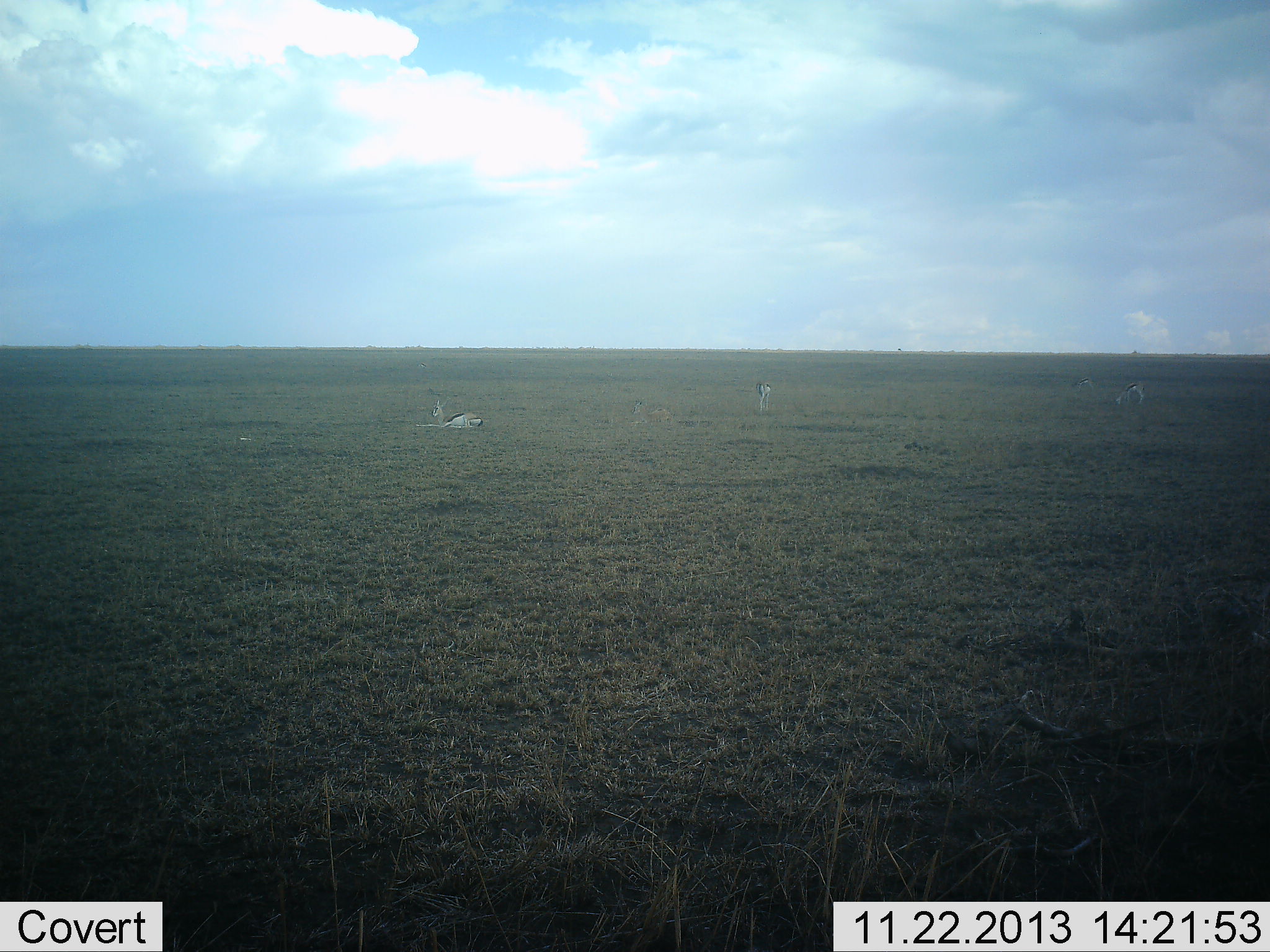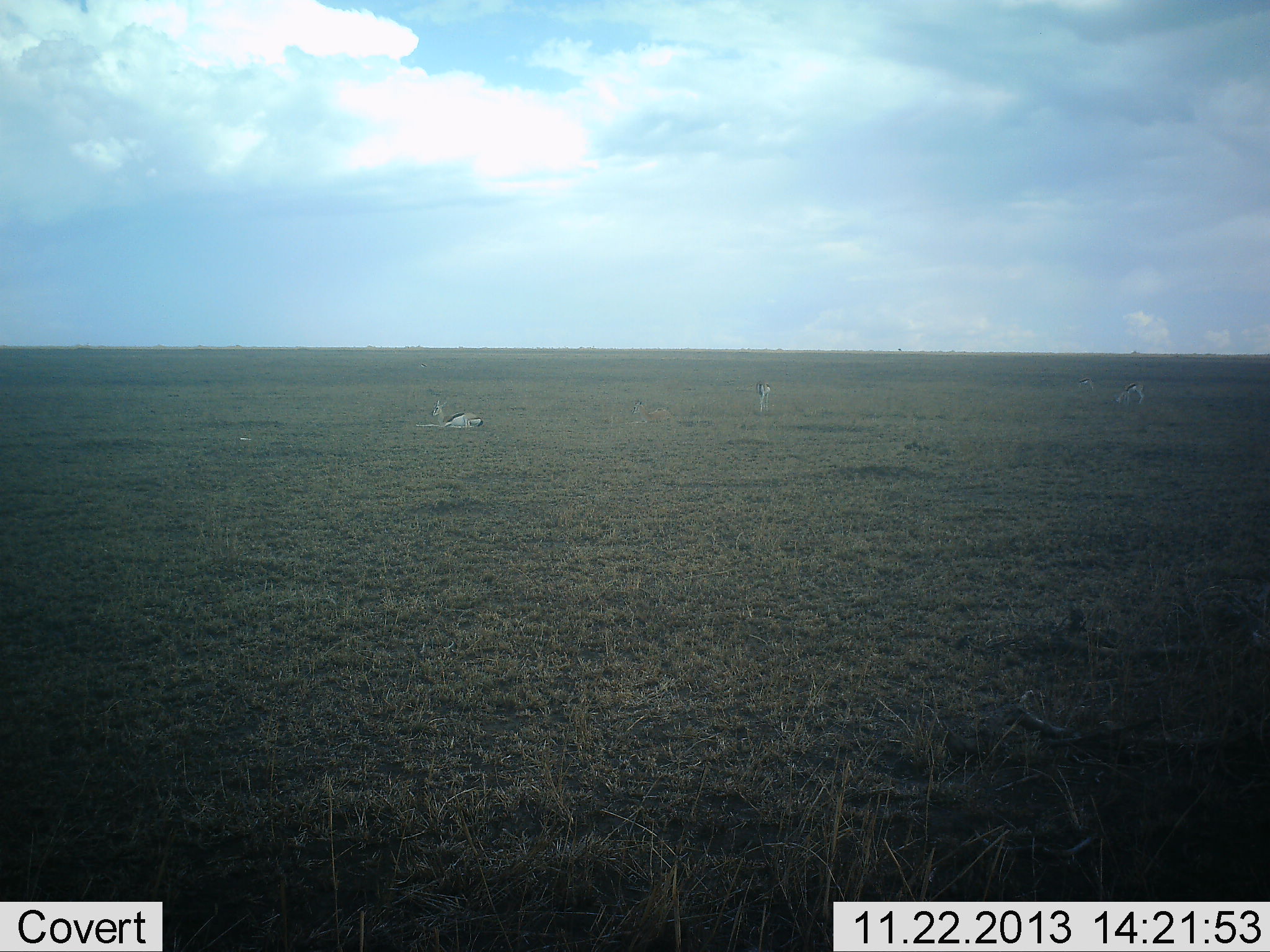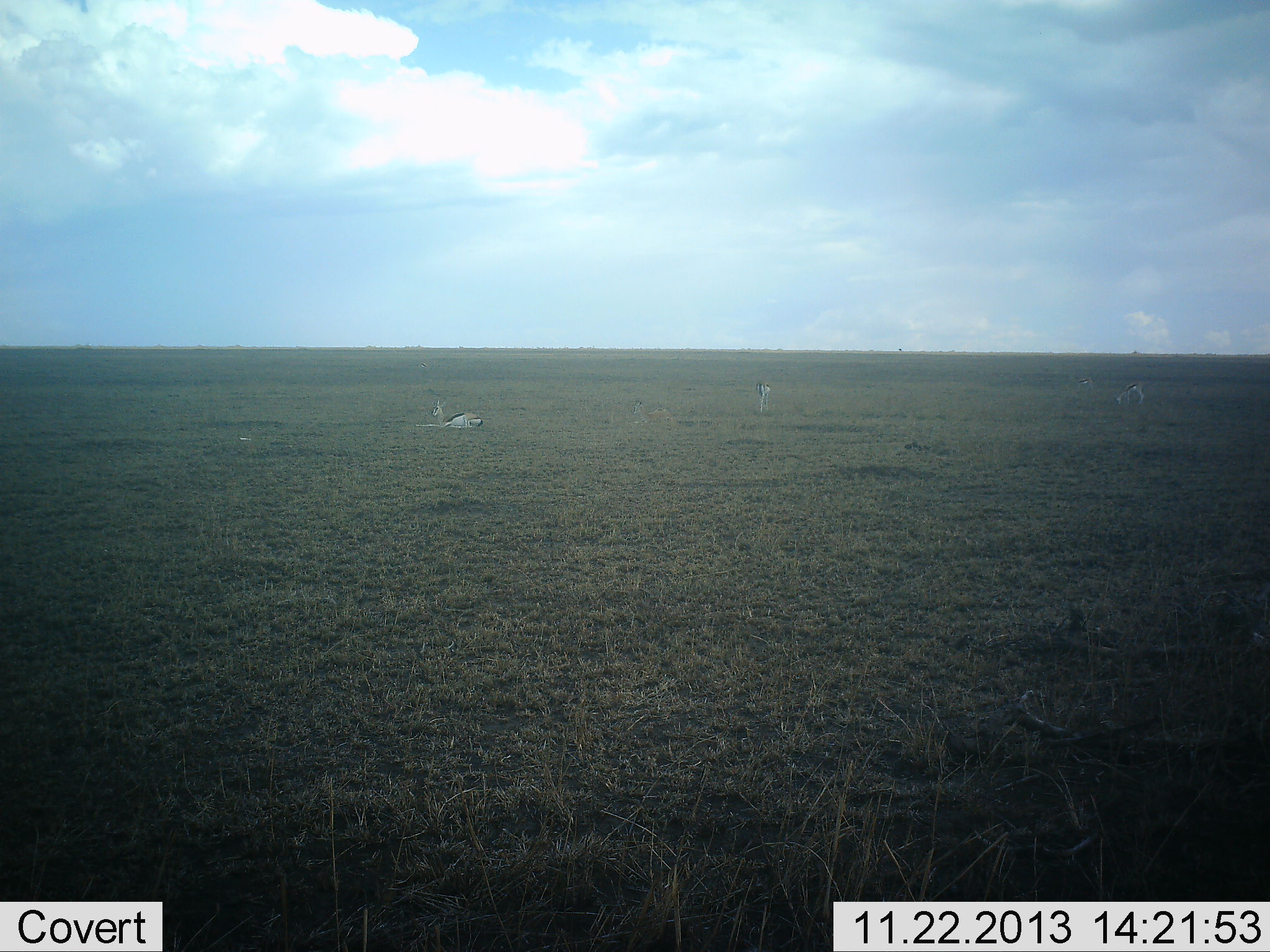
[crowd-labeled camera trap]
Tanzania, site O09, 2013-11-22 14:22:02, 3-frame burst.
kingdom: Animalia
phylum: Chordata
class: Mammalia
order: Artiodactyla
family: Bovidae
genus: Eudorcas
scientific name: Eudorcas thomsonii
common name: thomson's gazelle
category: gazellethomsons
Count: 3.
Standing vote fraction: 70%.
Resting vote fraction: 90%.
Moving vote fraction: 10%.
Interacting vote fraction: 0%.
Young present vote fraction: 0%.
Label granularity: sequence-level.